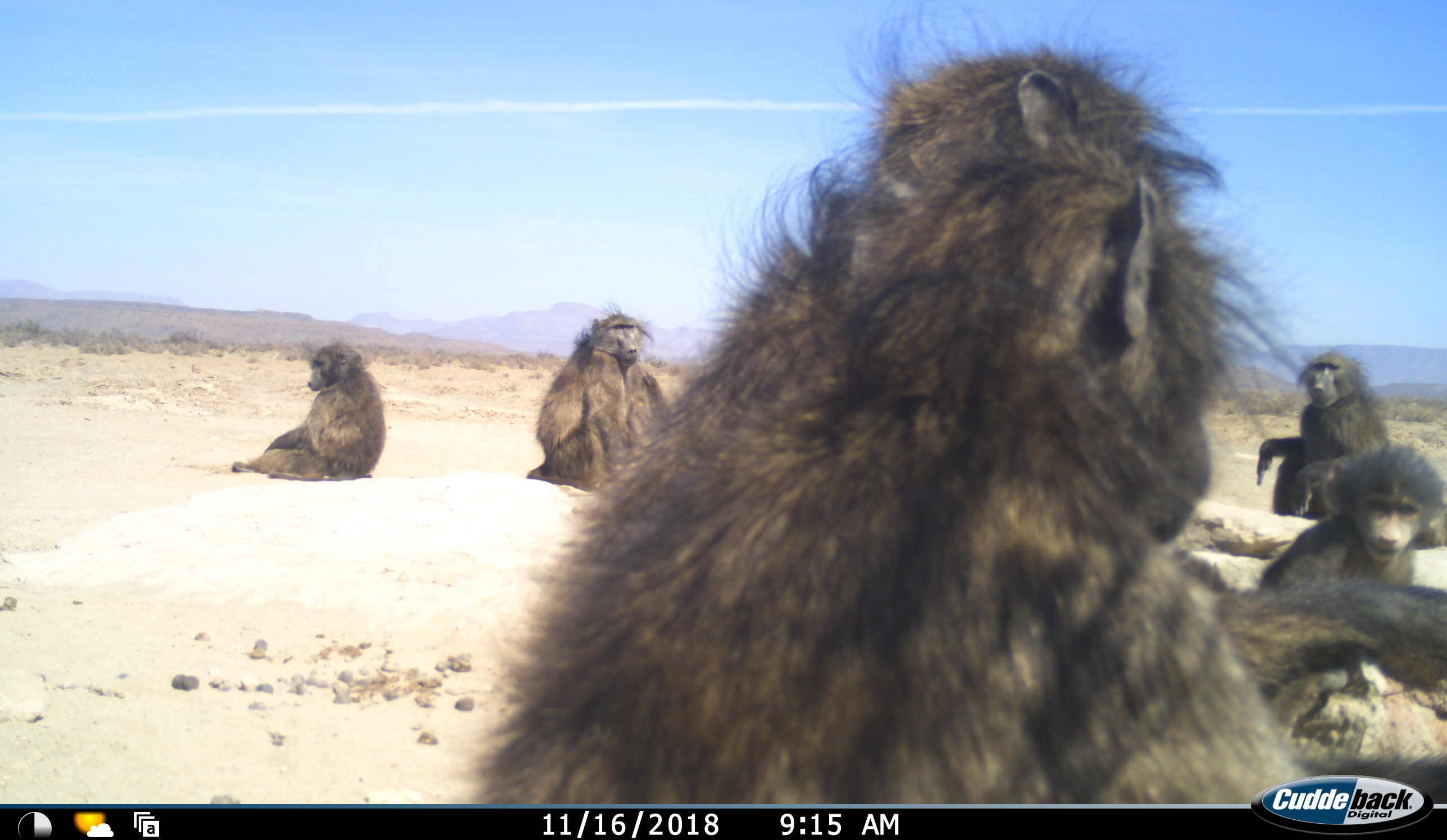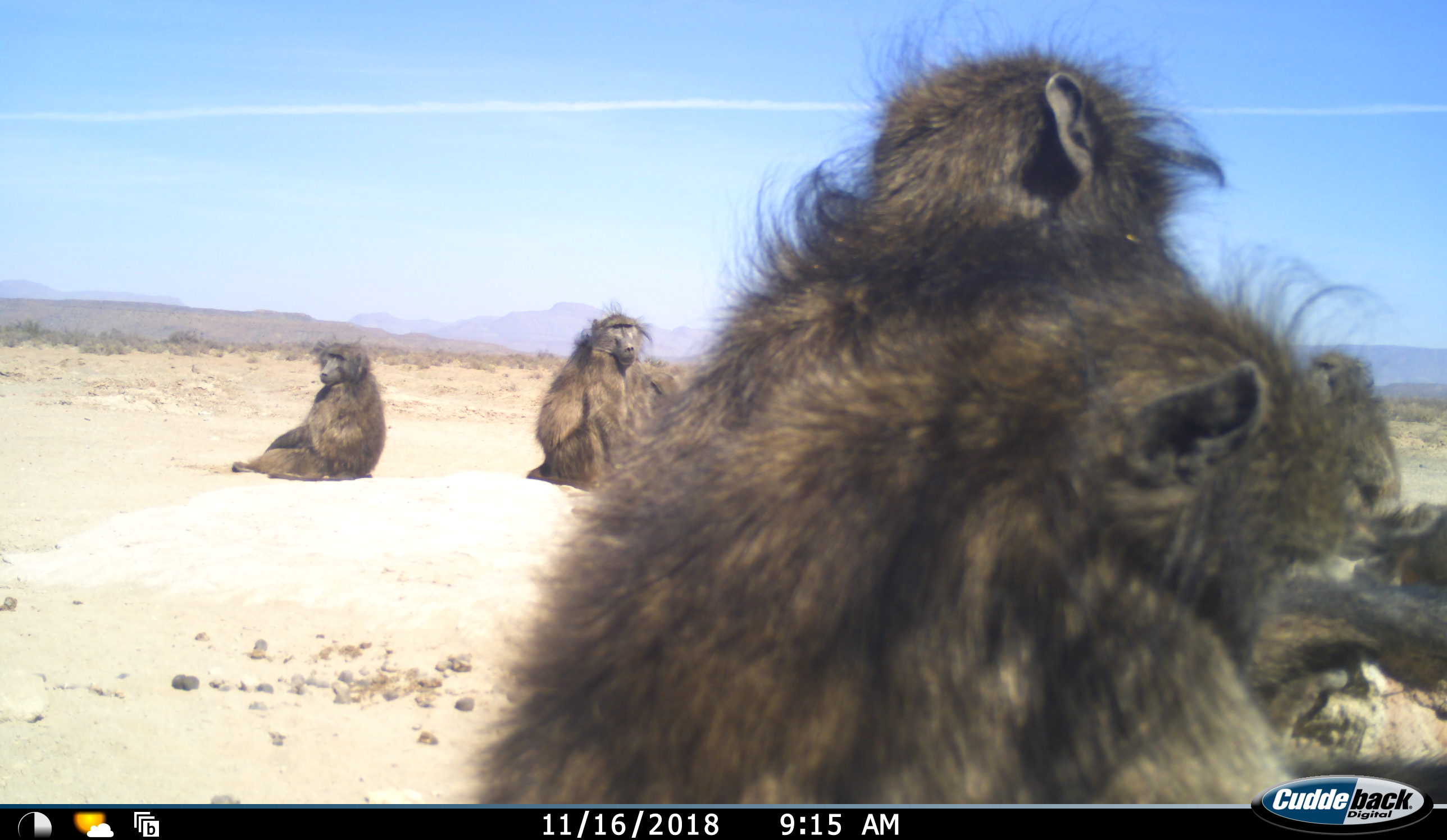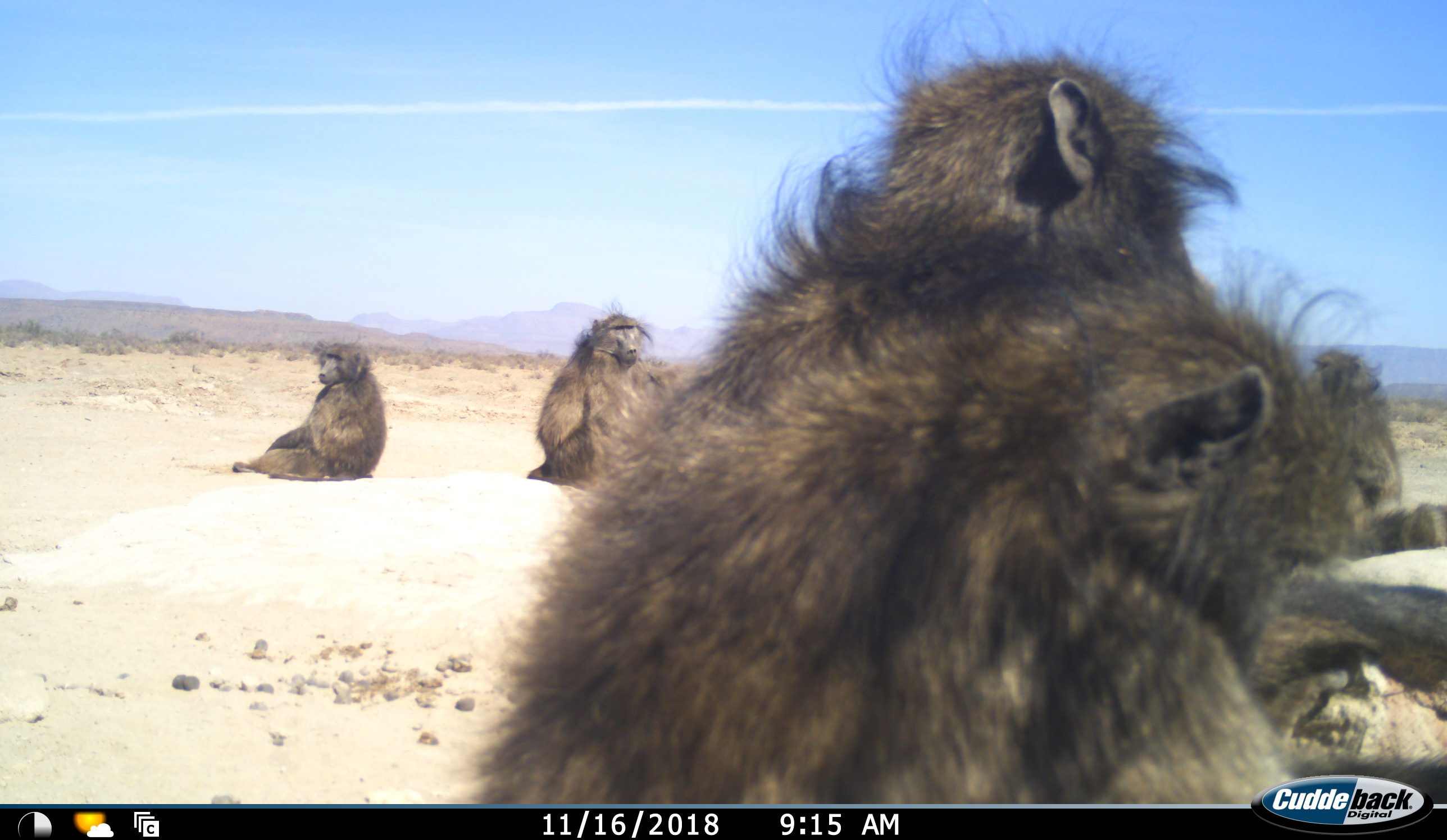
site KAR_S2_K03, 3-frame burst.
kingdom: Animalia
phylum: Chordata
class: Mammalia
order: Primates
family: Cercopithecidae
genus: Papio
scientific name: Papio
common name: baboon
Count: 6.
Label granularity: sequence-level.